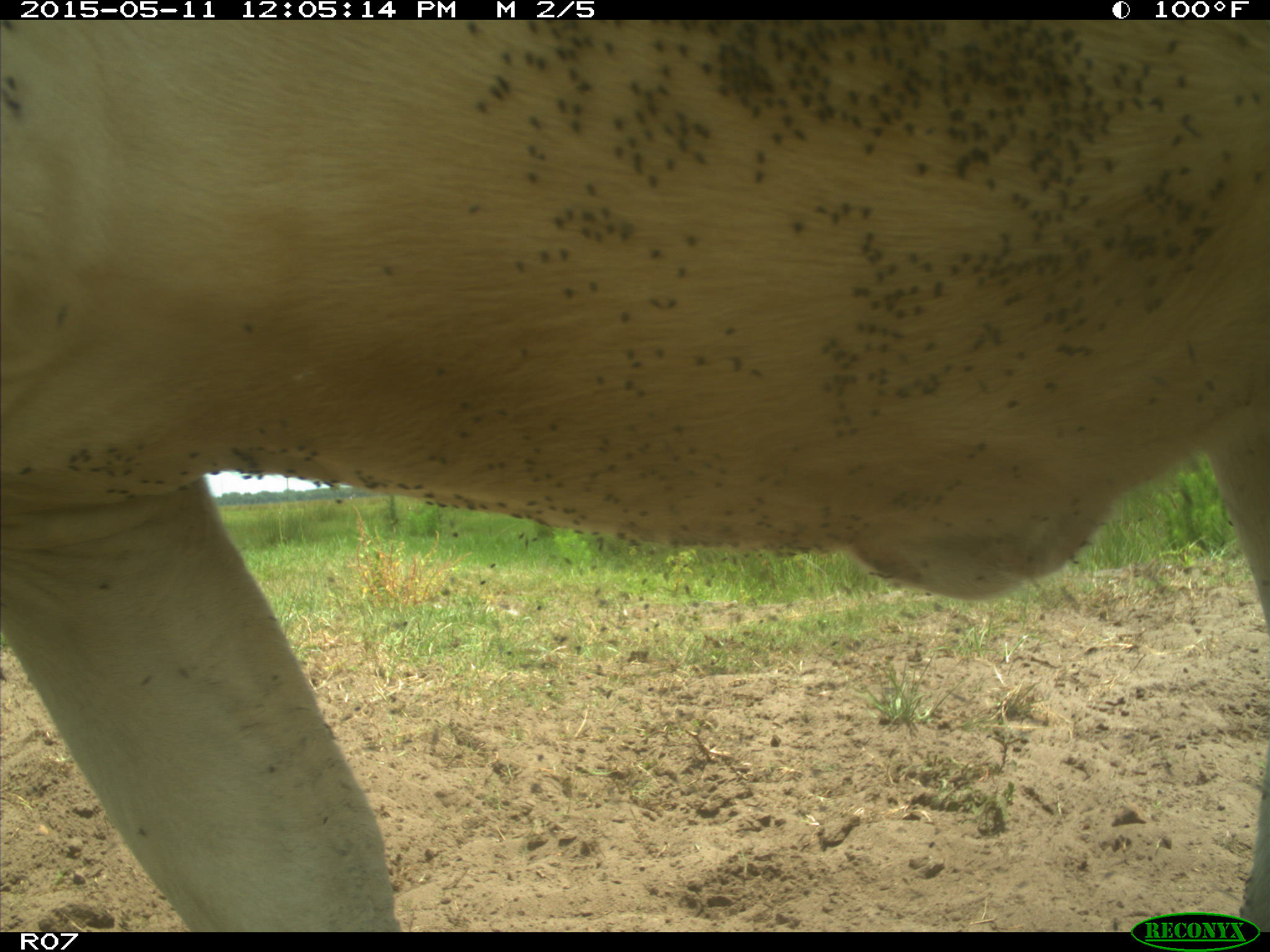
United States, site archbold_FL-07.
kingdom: Animalia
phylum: Chordata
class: Mammalia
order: Artiodactyla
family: Bovidae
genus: Bos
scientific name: Bos taurus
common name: domestic cow